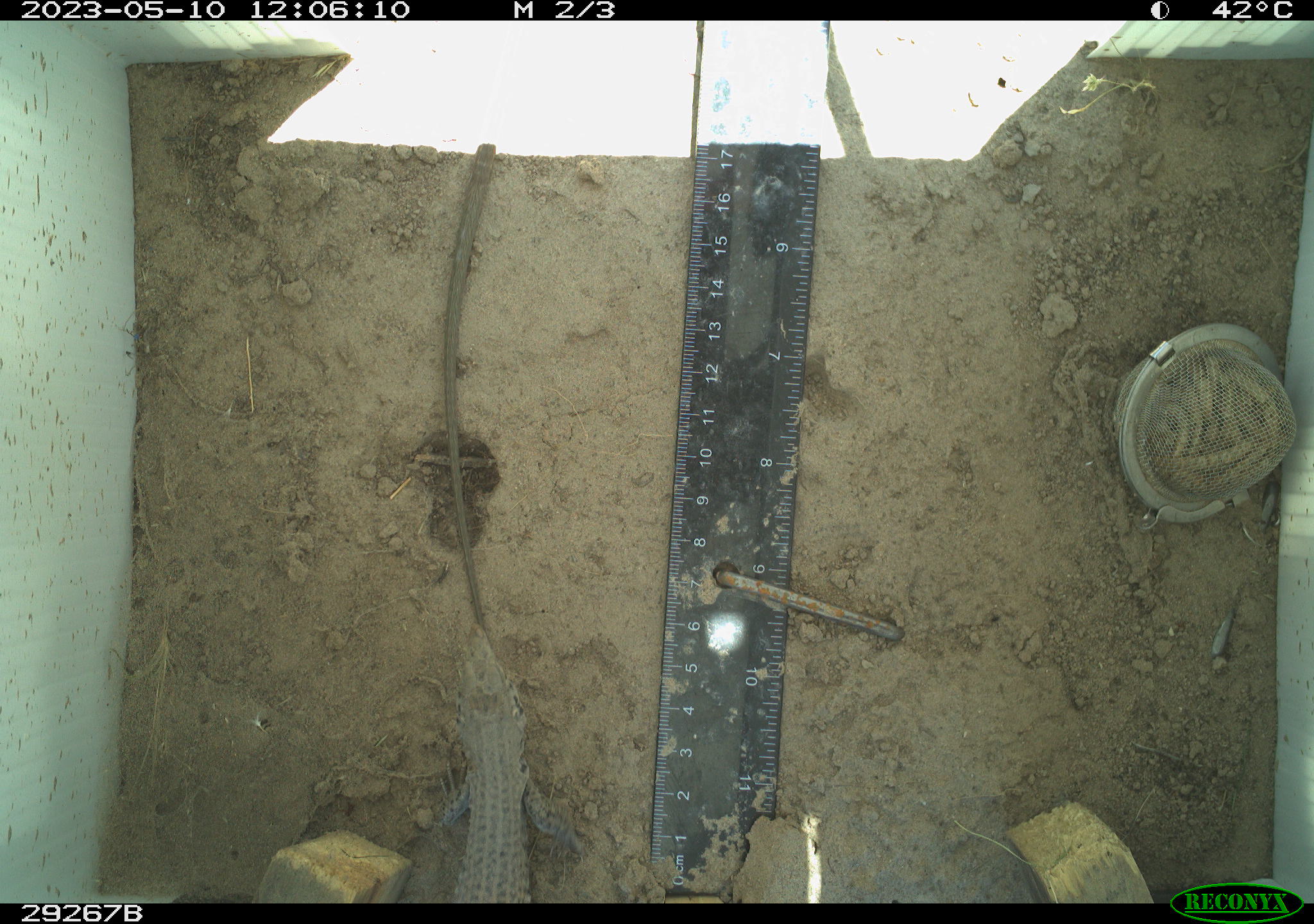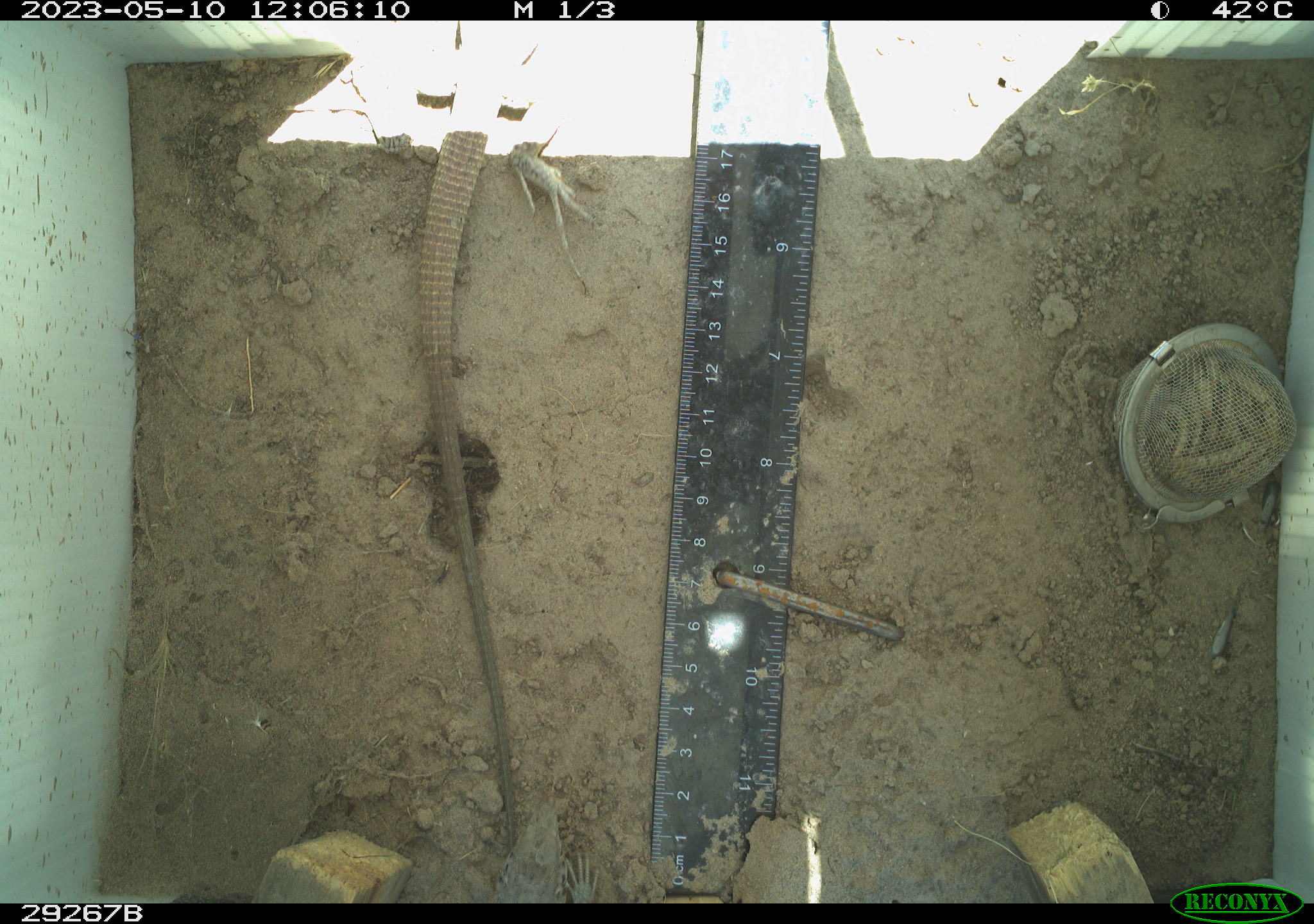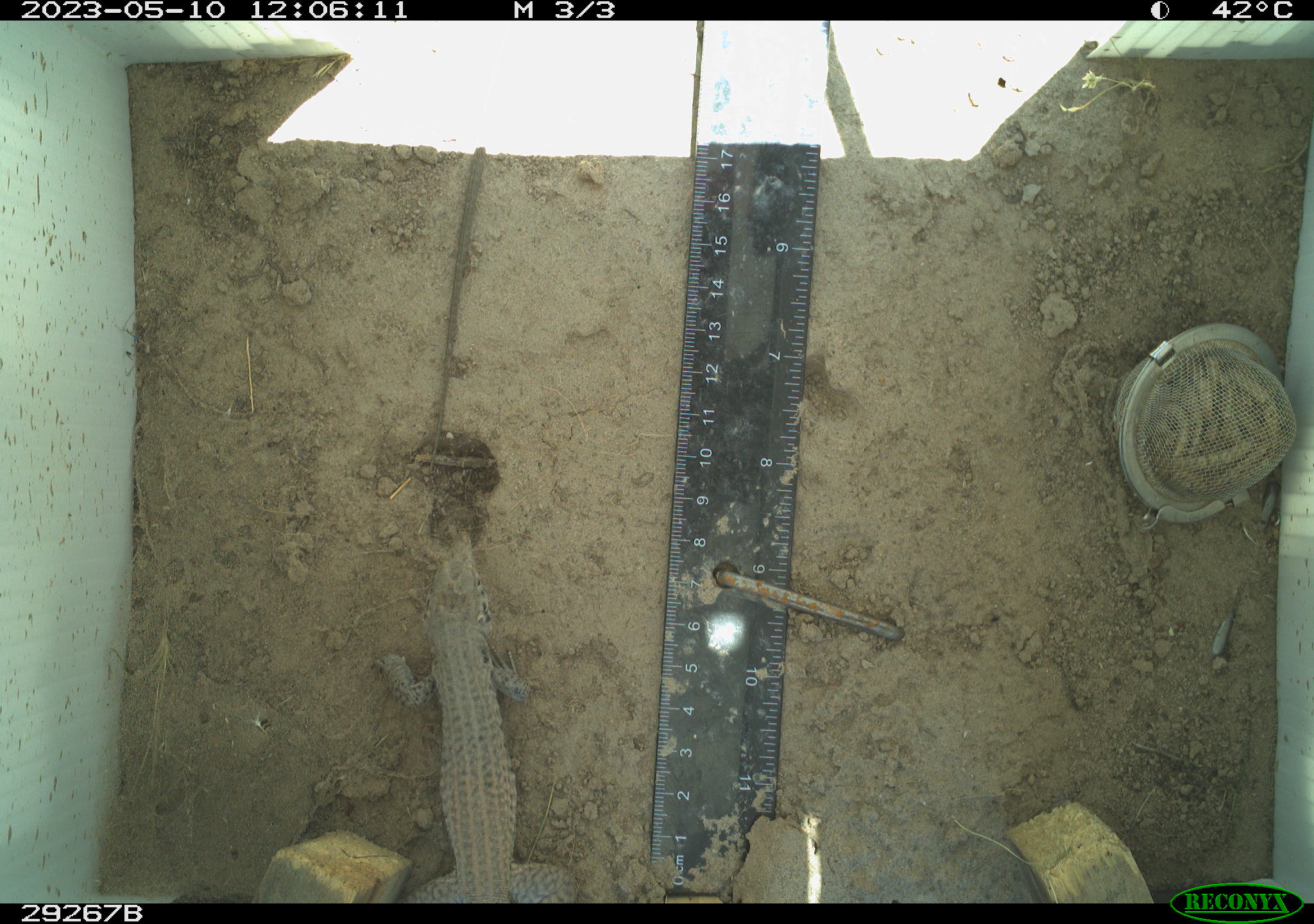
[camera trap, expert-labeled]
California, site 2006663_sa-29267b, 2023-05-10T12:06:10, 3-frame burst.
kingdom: Animalia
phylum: Chordata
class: Reptilia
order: Squamata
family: Teiidae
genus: Aspidoscelis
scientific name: Aspidoscelis tigris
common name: western whiptail